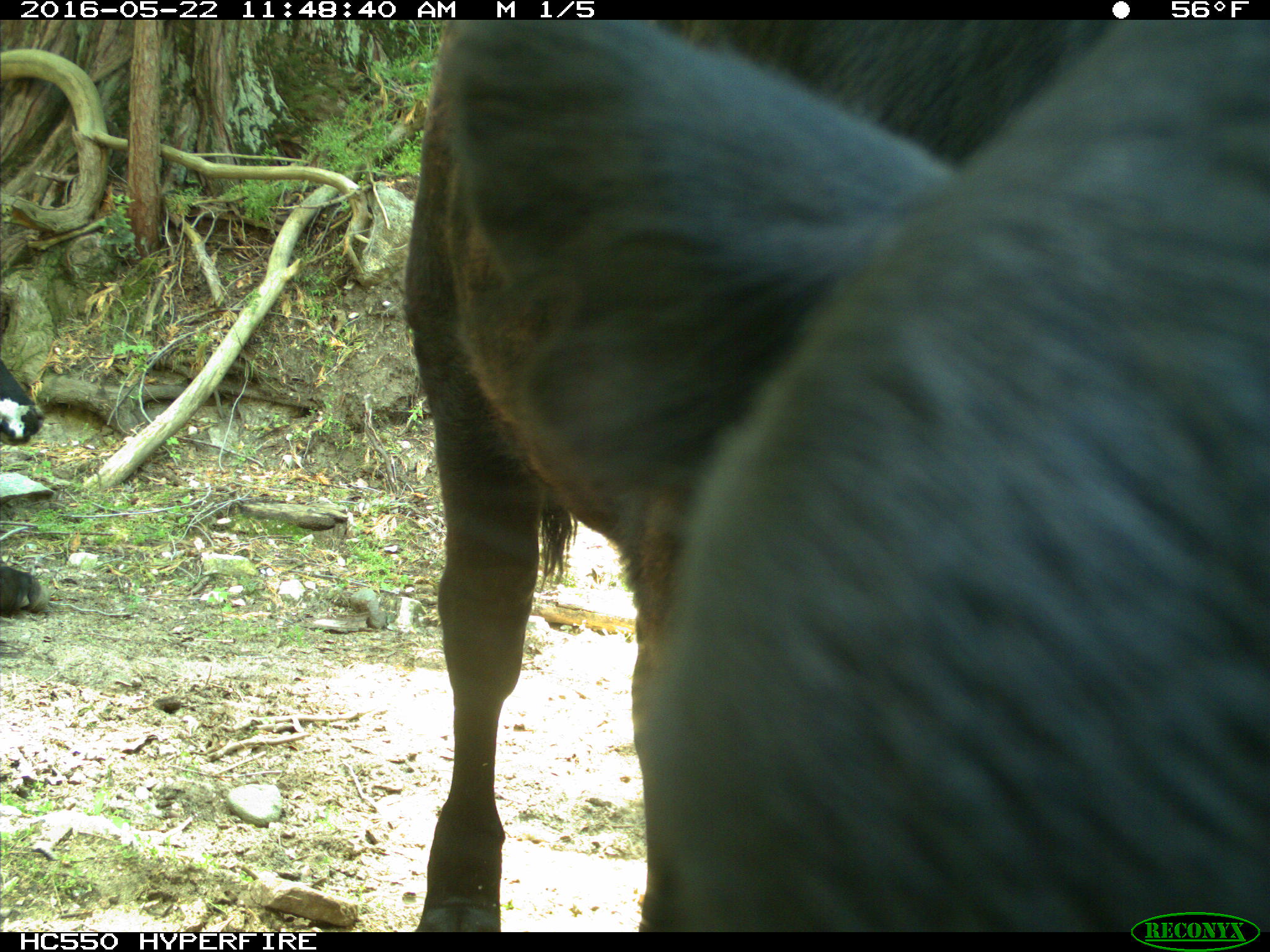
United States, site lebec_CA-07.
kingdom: Animalia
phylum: Chordata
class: Mammalia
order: Artiodactyla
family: Bovidae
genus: Bos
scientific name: Bos taurus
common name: domestic cow